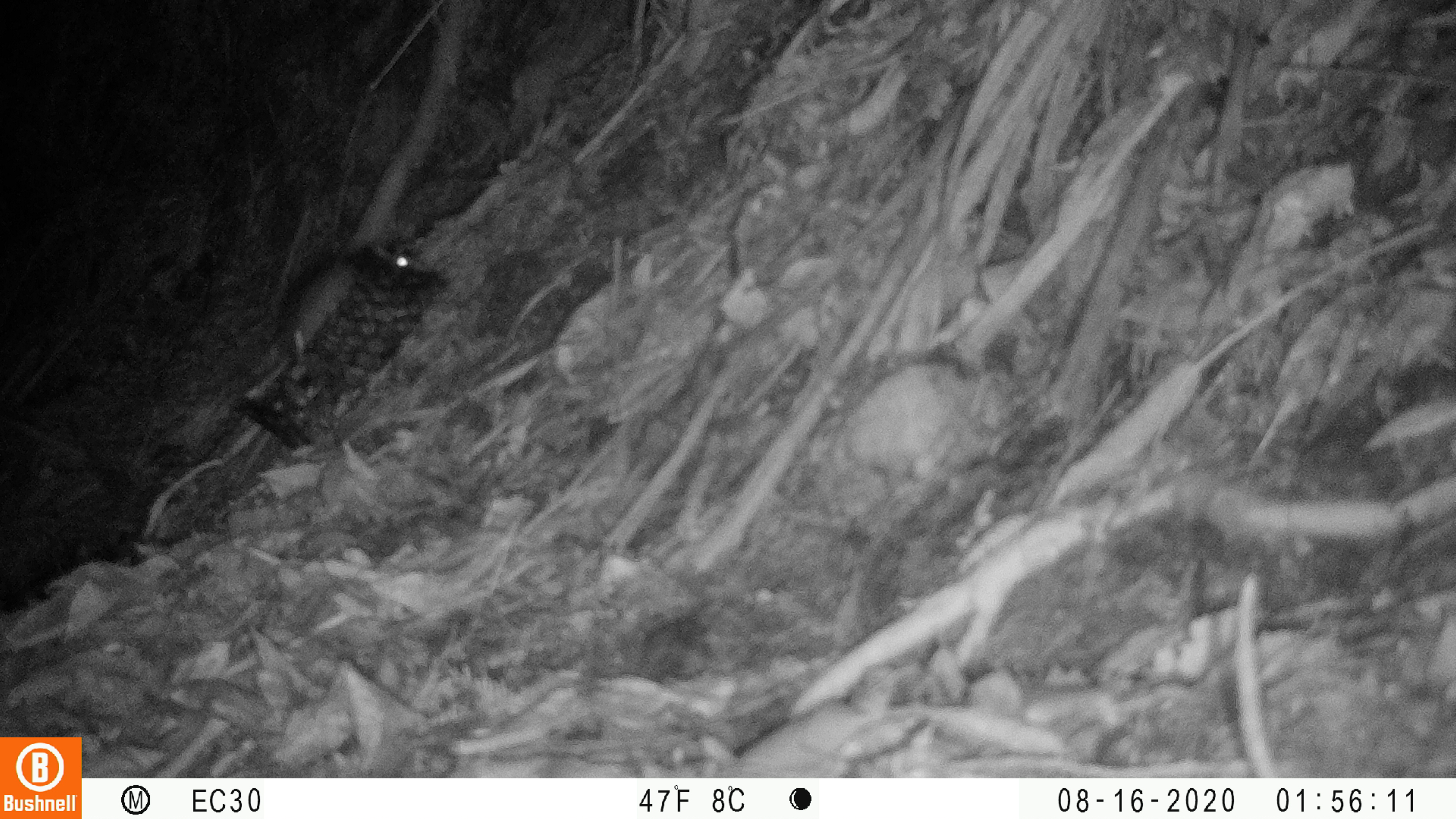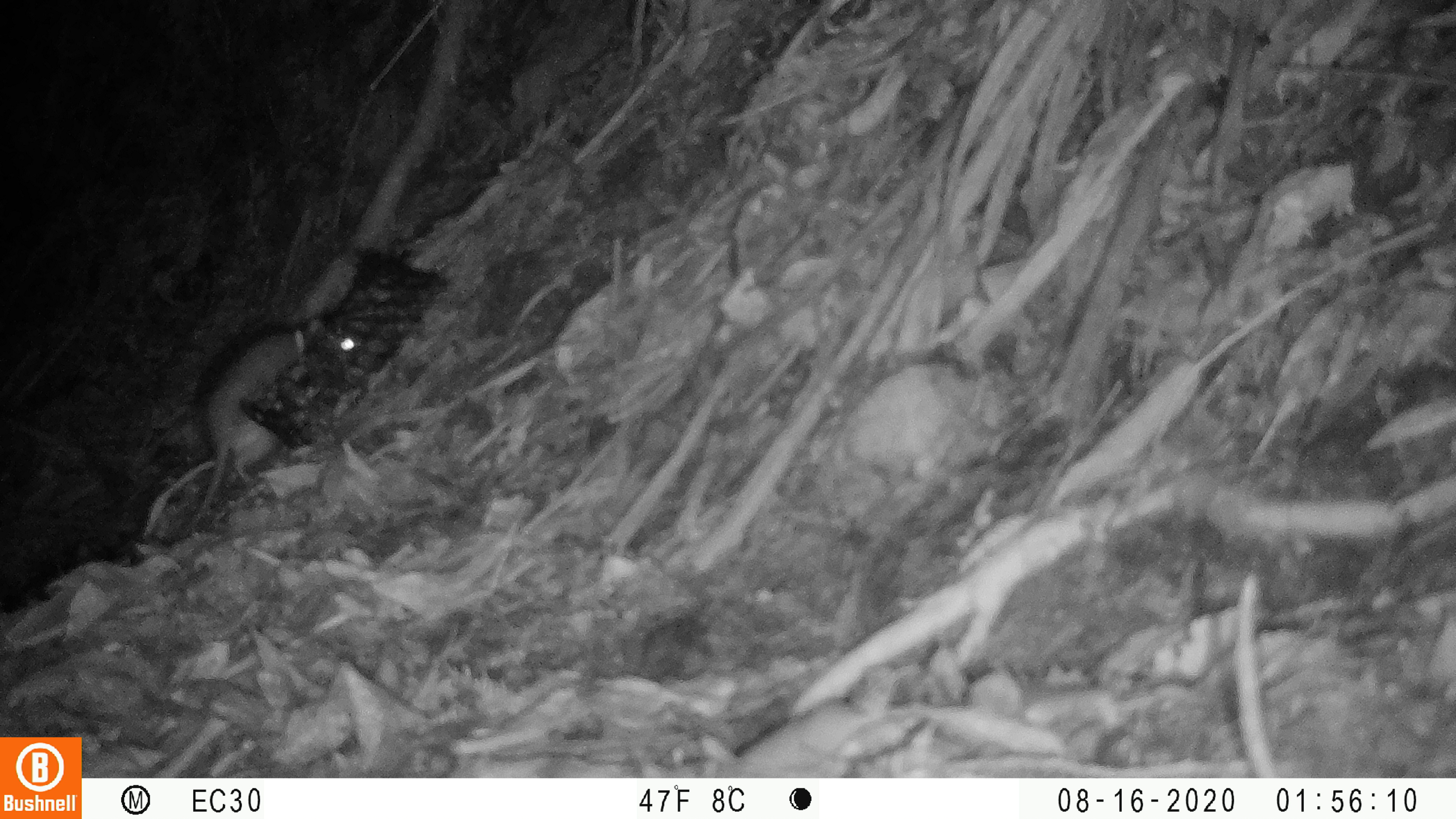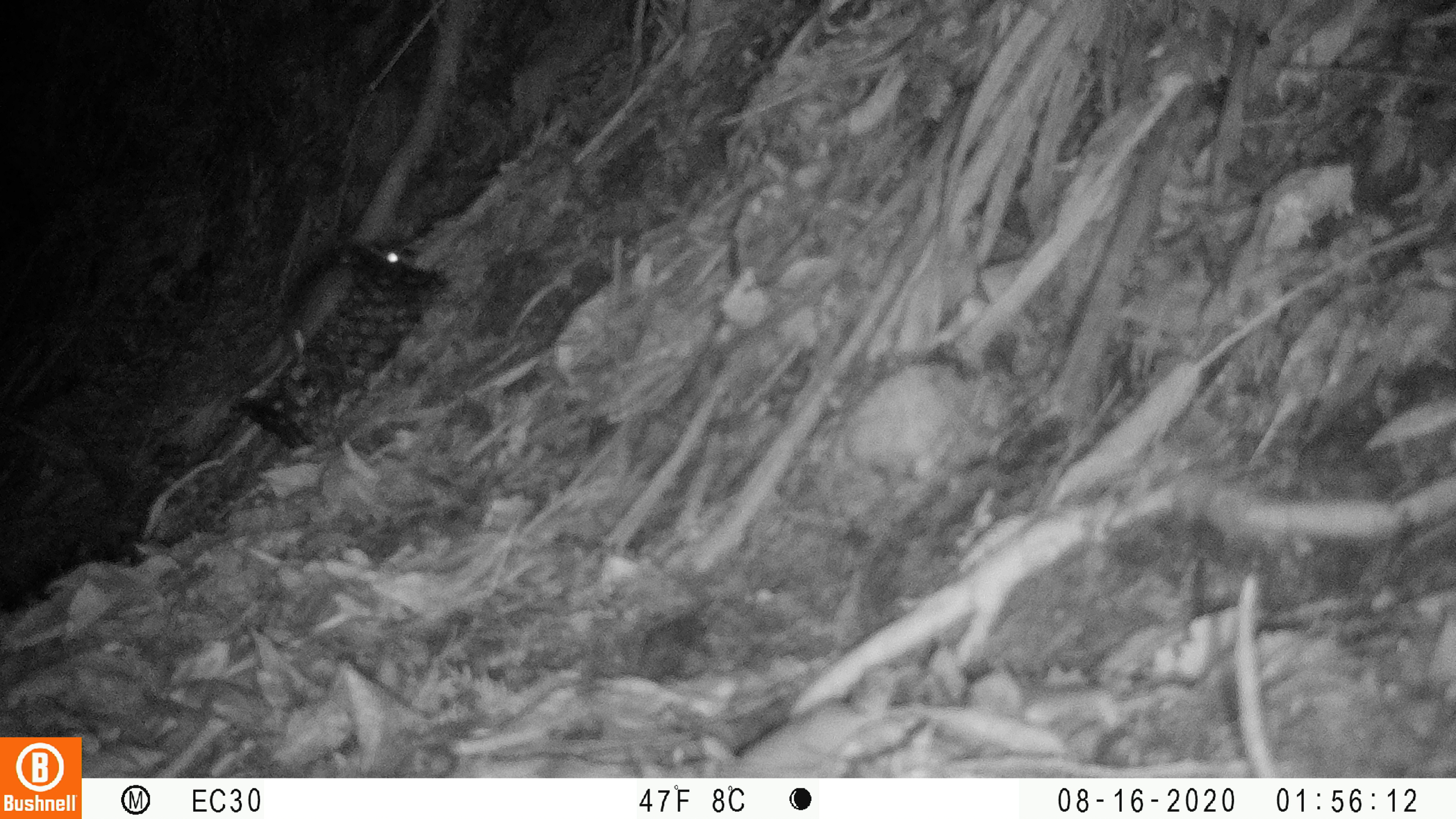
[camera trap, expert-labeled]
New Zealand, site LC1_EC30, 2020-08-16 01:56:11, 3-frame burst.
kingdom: Animalia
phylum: Chordata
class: Mammalia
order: Rodentia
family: Muridae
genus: Rattus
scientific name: Rattus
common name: rat